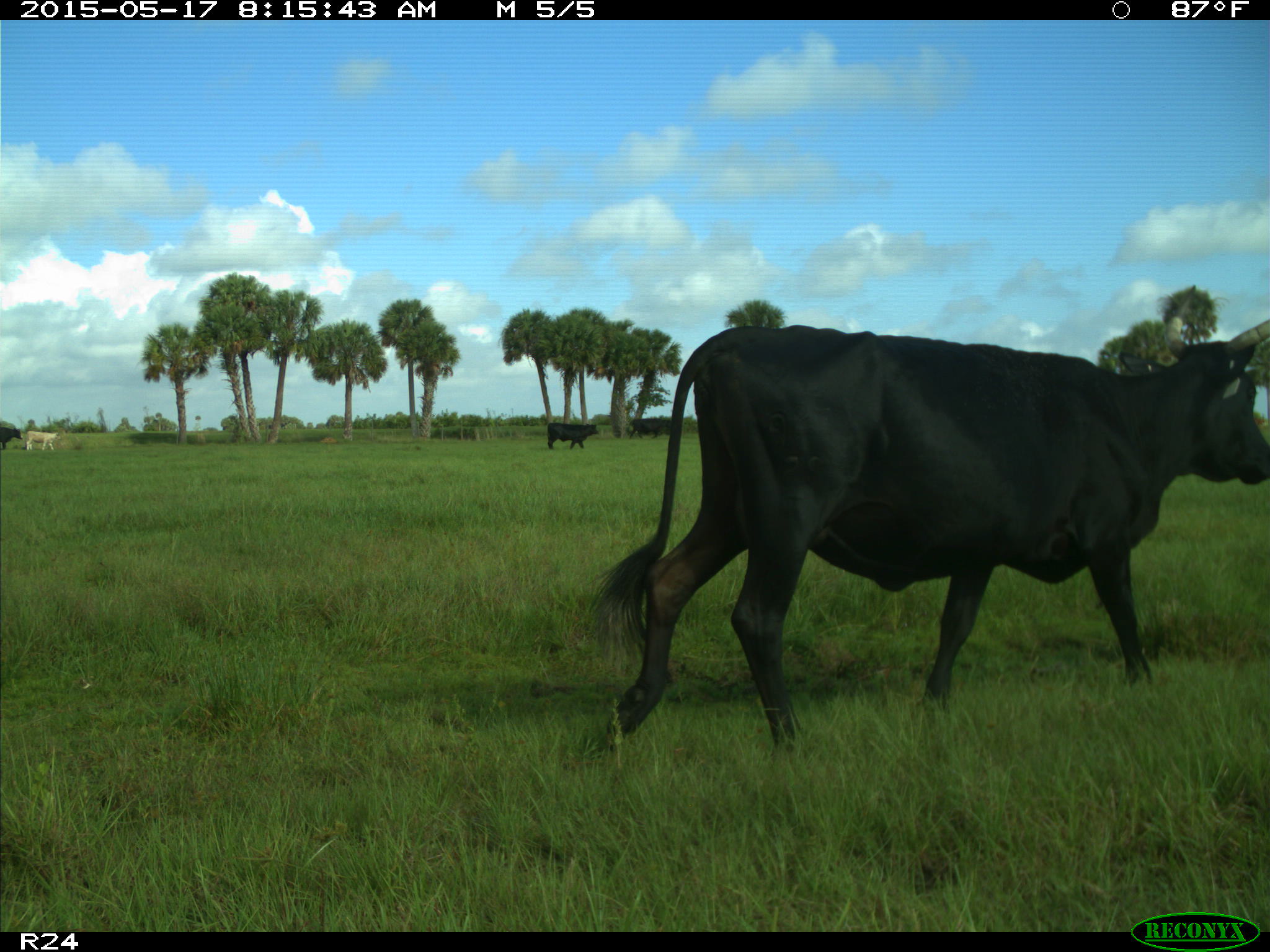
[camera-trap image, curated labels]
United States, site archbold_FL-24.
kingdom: Animalia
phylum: Chordata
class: Mammalia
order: Artiodactyla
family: Bovidae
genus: Bos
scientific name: Bos taurus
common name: domestic cow